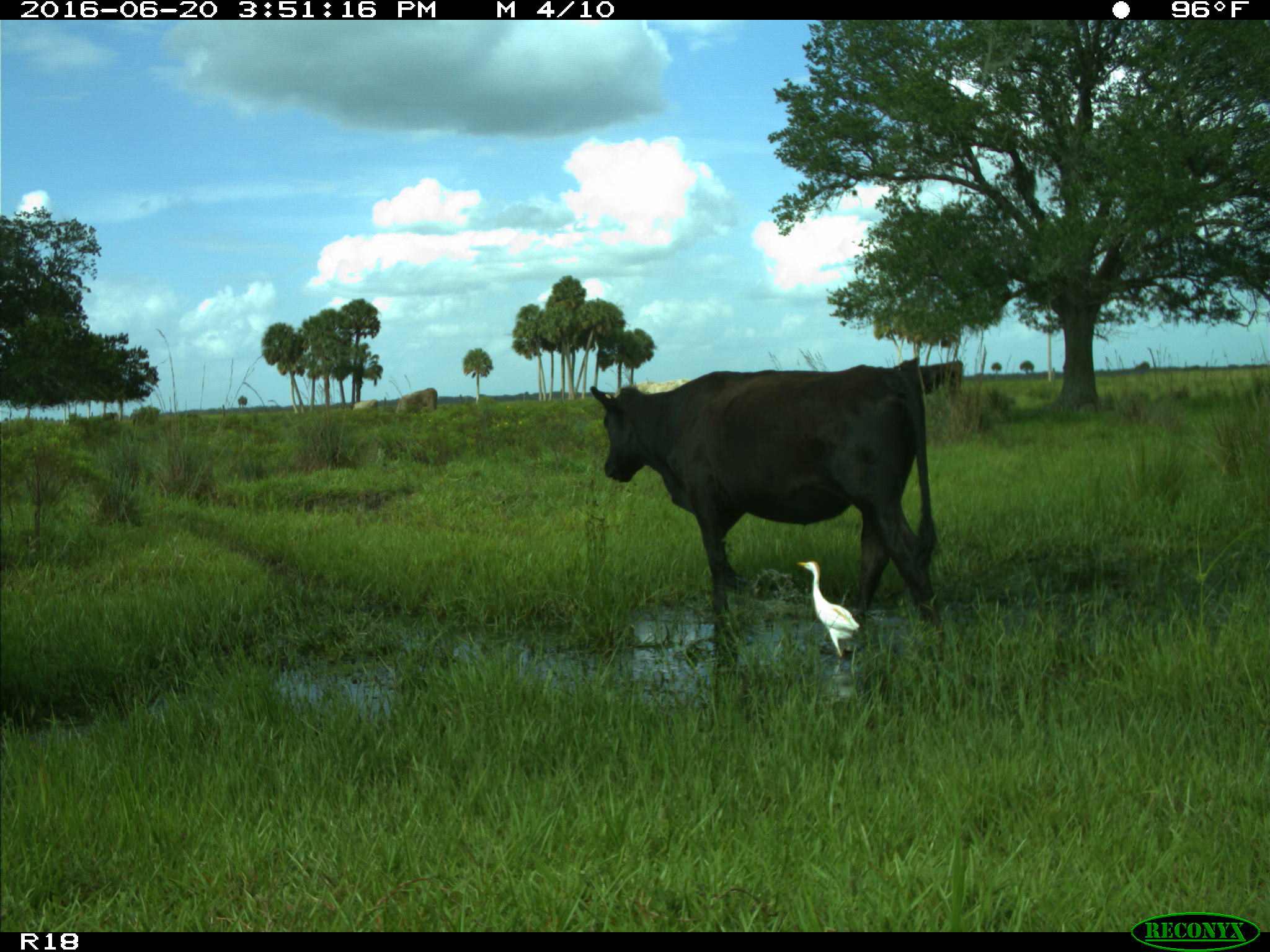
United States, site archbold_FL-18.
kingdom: Animalia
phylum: Chordata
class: Mammalia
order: Artiodactyla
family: Bovidae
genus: Bos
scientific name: Bos taurus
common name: domestic cow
Bos taurus (domestic cow).